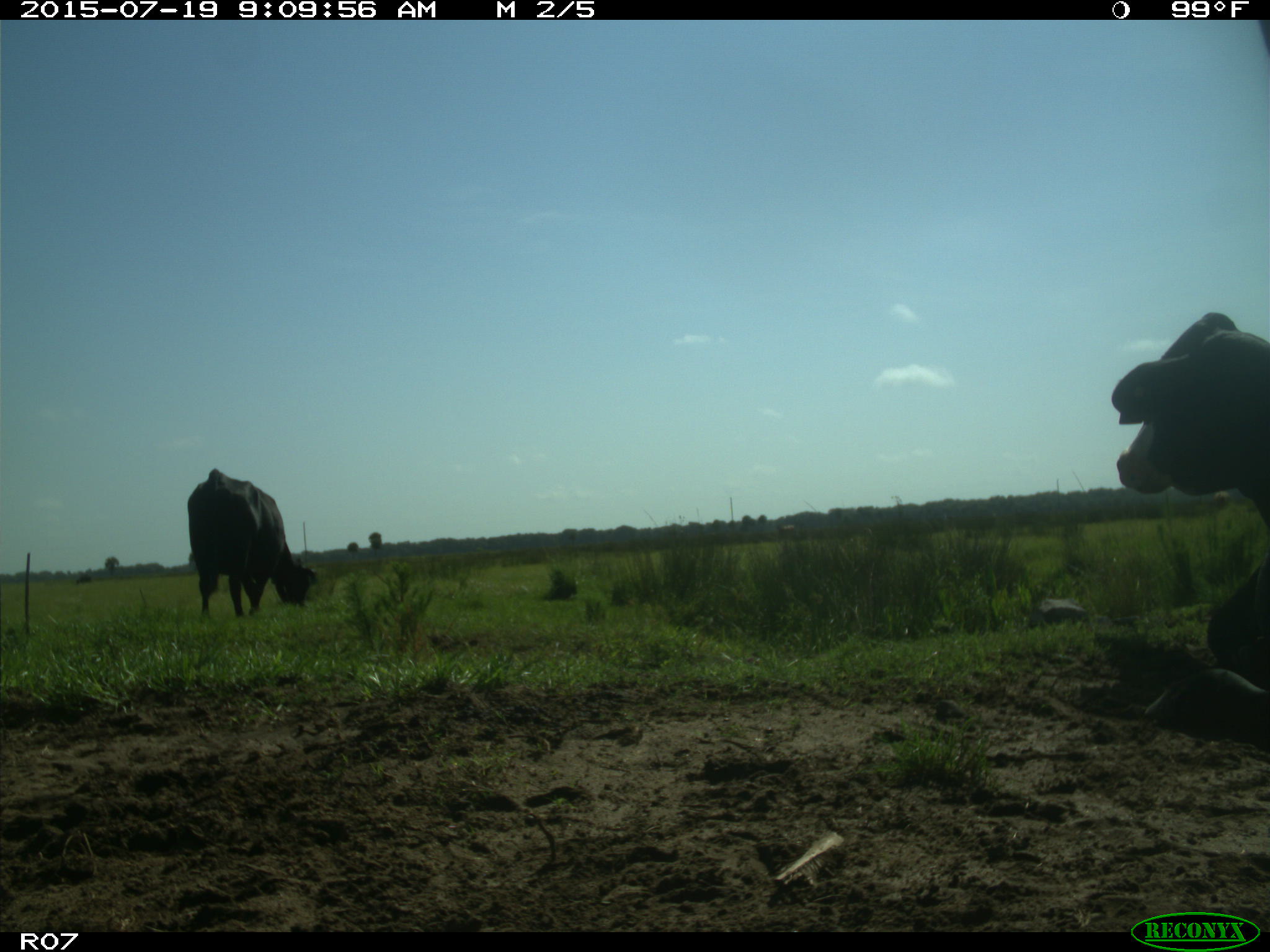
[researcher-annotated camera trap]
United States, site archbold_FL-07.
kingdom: Animalia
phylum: Chordata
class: Mammalia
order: Artiodactyla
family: Bovidae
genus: Bos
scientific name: Bos taurus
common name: domestic cow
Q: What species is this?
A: Bos taurus (domestic cow).